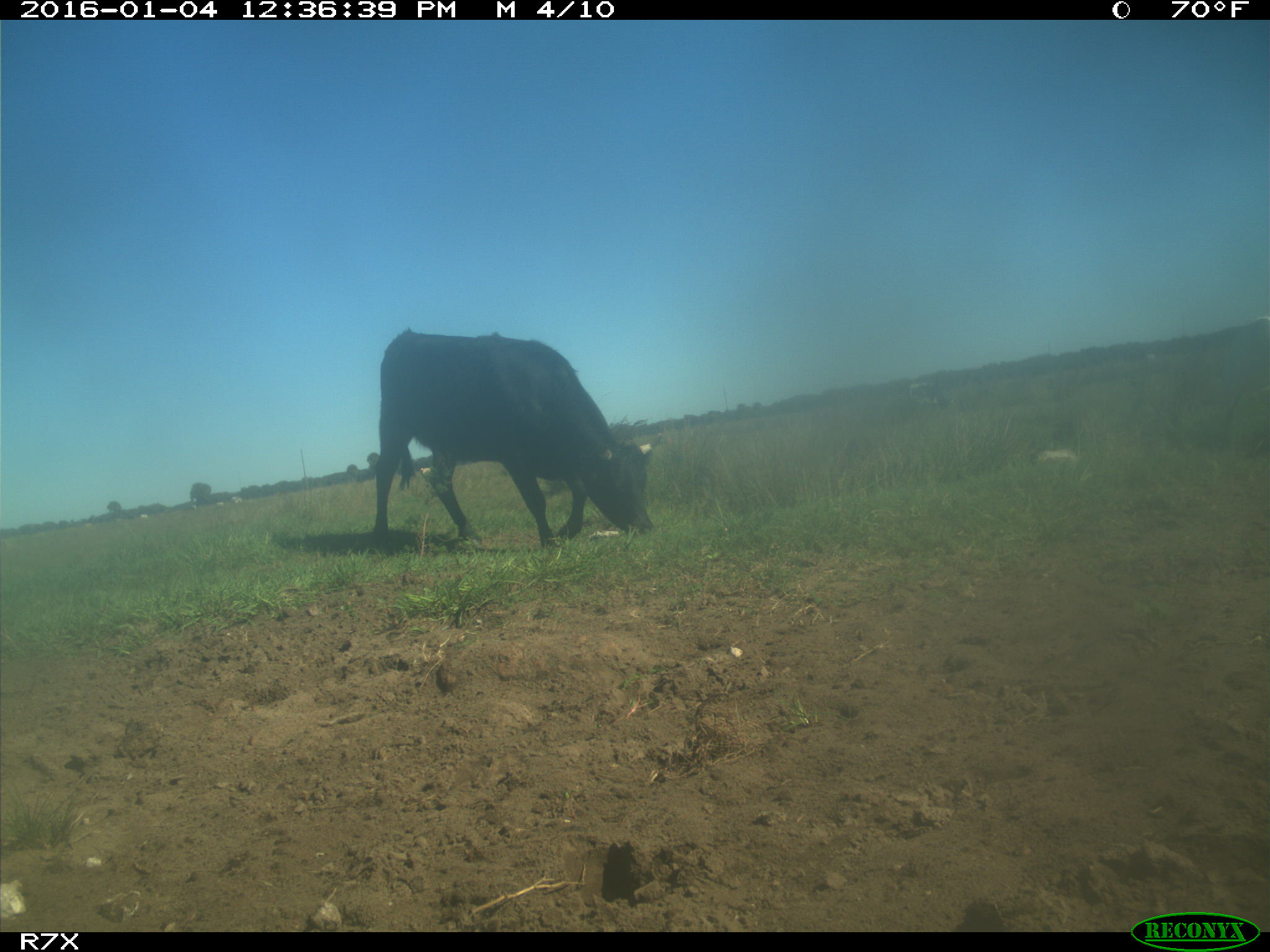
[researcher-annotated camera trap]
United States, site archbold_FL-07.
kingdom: Animalia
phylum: Chordata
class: Mammalia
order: Artiodactyla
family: Bovidae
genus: Bos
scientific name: Bos taurus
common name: domestic cow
Bos taurus (domestic cow).